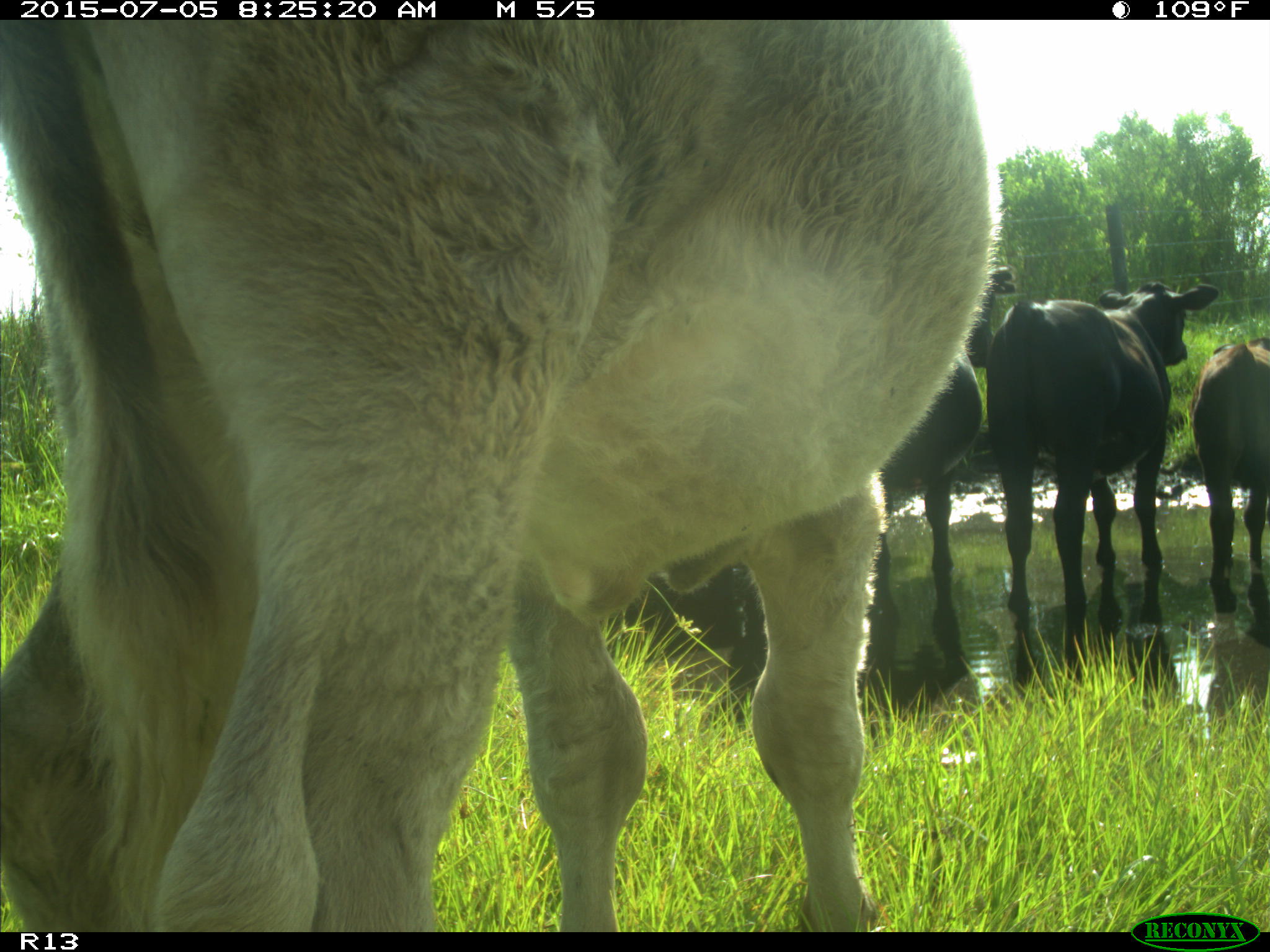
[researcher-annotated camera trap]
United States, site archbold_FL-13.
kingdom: Animalia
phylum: Chordata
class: Mammalia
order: Artiodactyla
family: Bovidae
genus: Bos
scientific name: Bos taurus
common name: domestic cow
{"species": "Bos taurus (domestic cow)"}